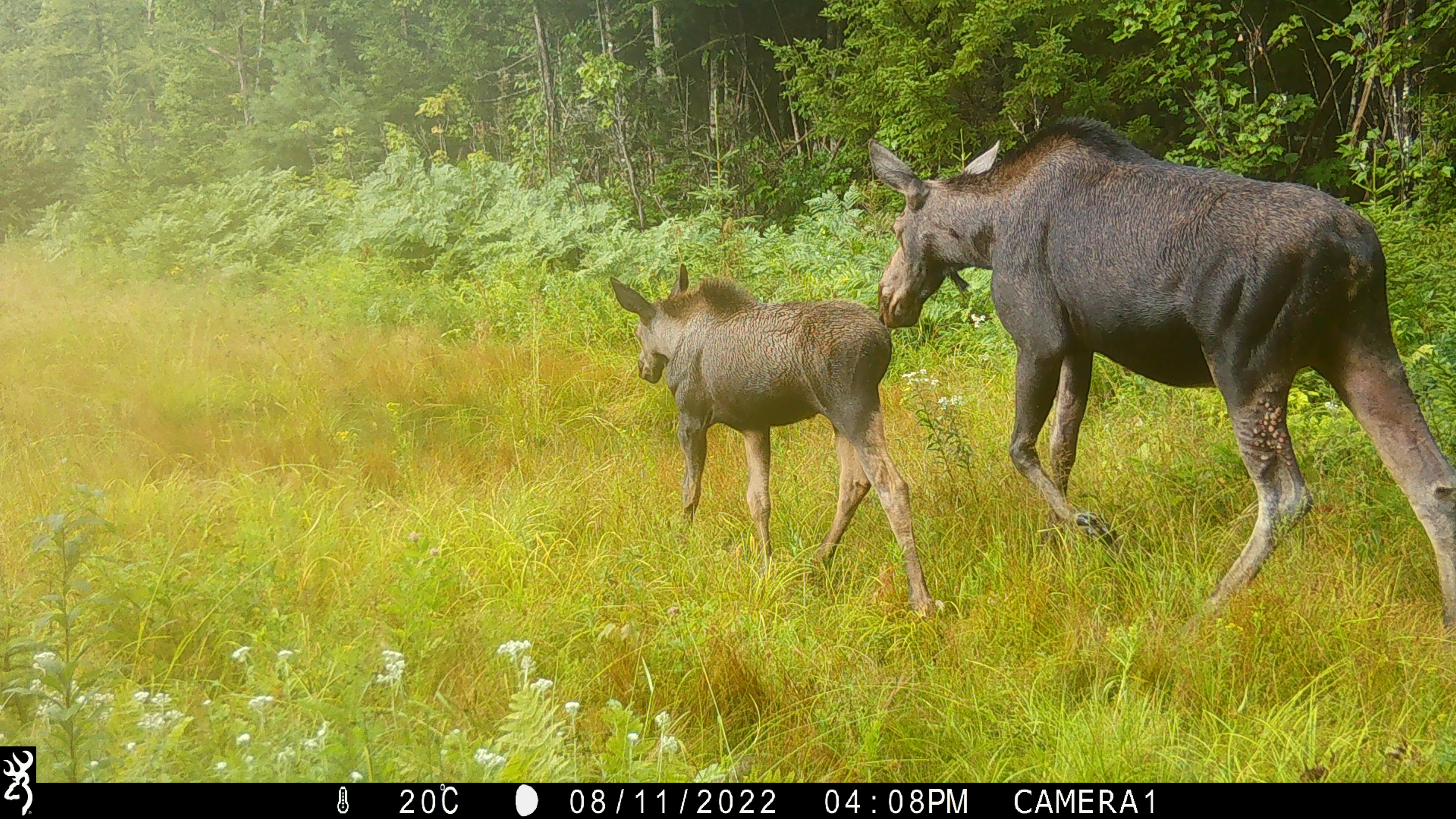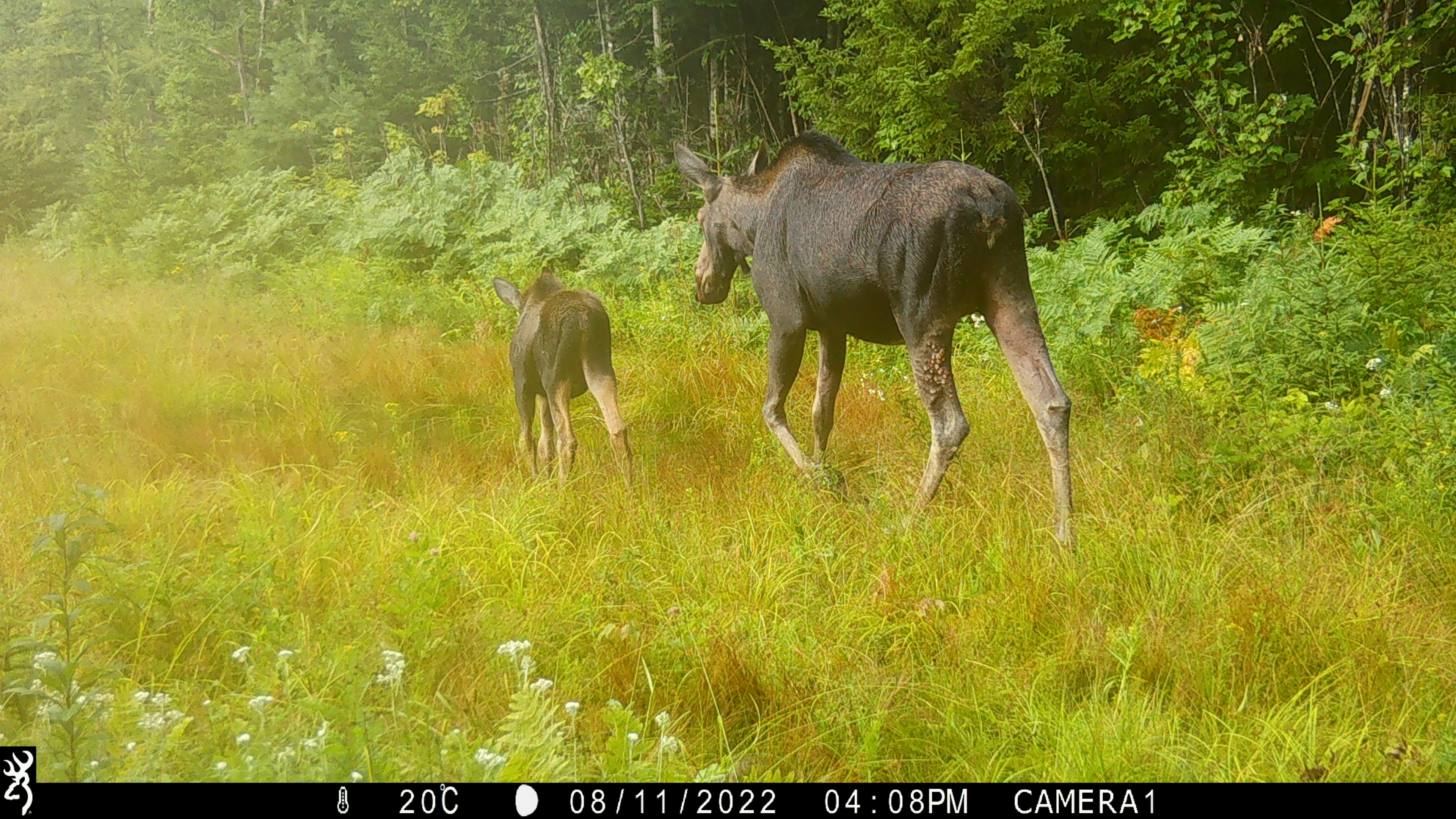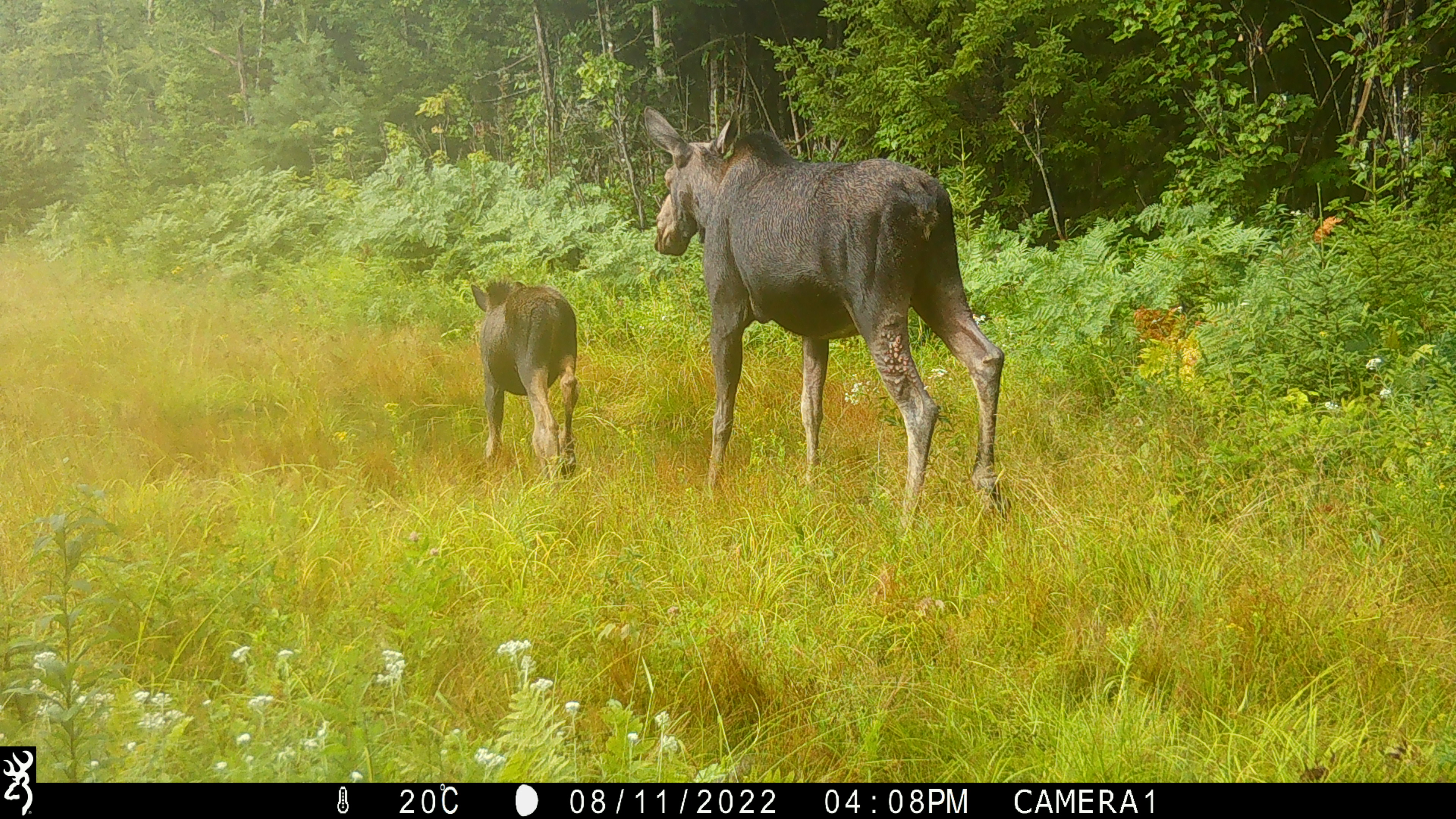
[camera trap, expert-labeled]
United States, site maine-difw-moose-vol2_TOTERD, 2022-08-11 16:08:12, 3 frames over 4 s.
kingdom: Animalia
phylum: Chordata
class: Mammalia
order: Artiodactyla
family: Cervidae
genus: Alces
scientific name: Alces alces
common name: moose